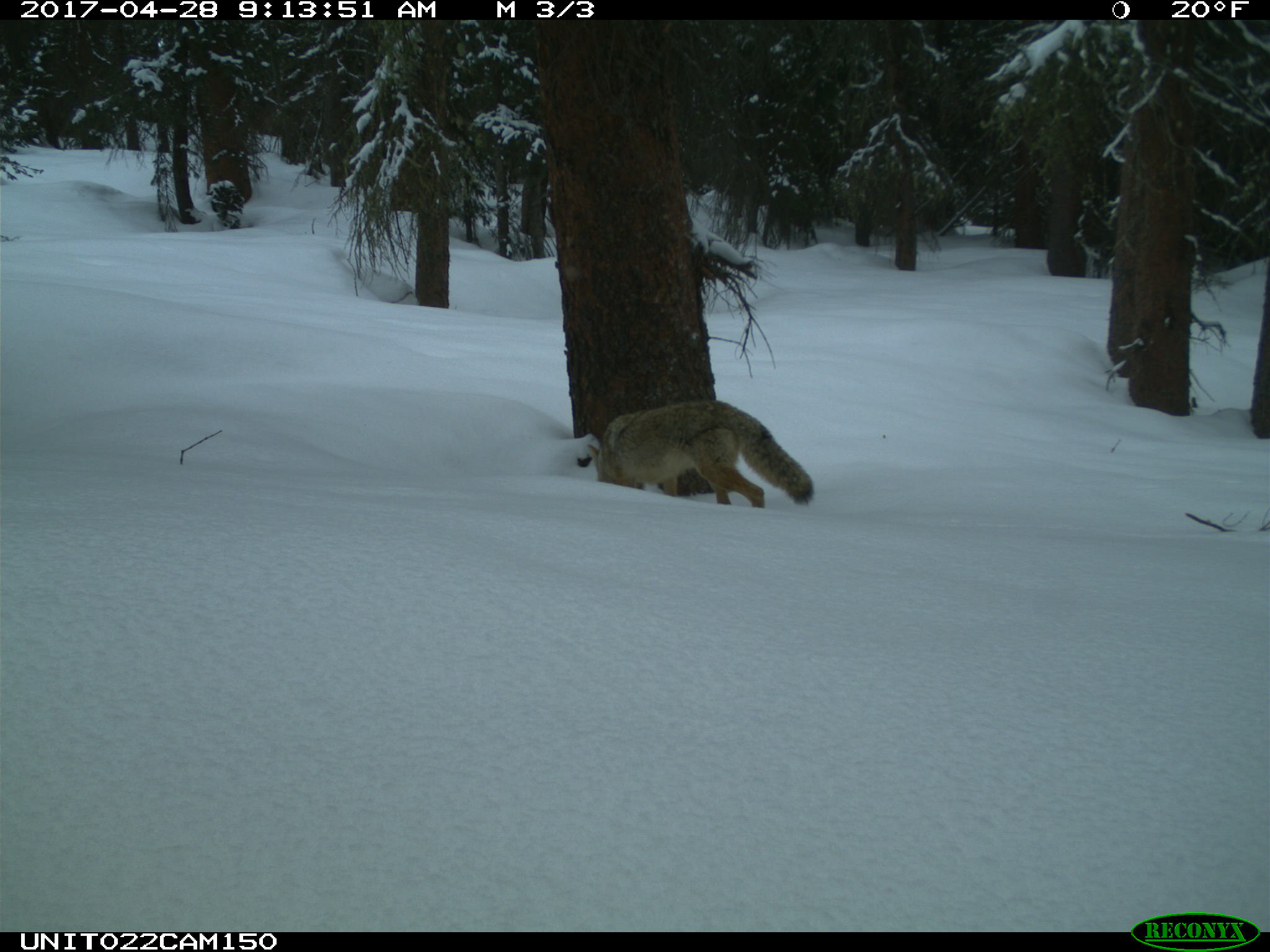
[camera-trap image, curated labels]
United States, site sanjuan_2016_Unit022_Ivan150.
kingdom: Animalia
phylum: Chordata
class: Mammalia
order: Carnivora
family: Canidae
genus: Canis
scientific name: Canis latrans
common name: coyote